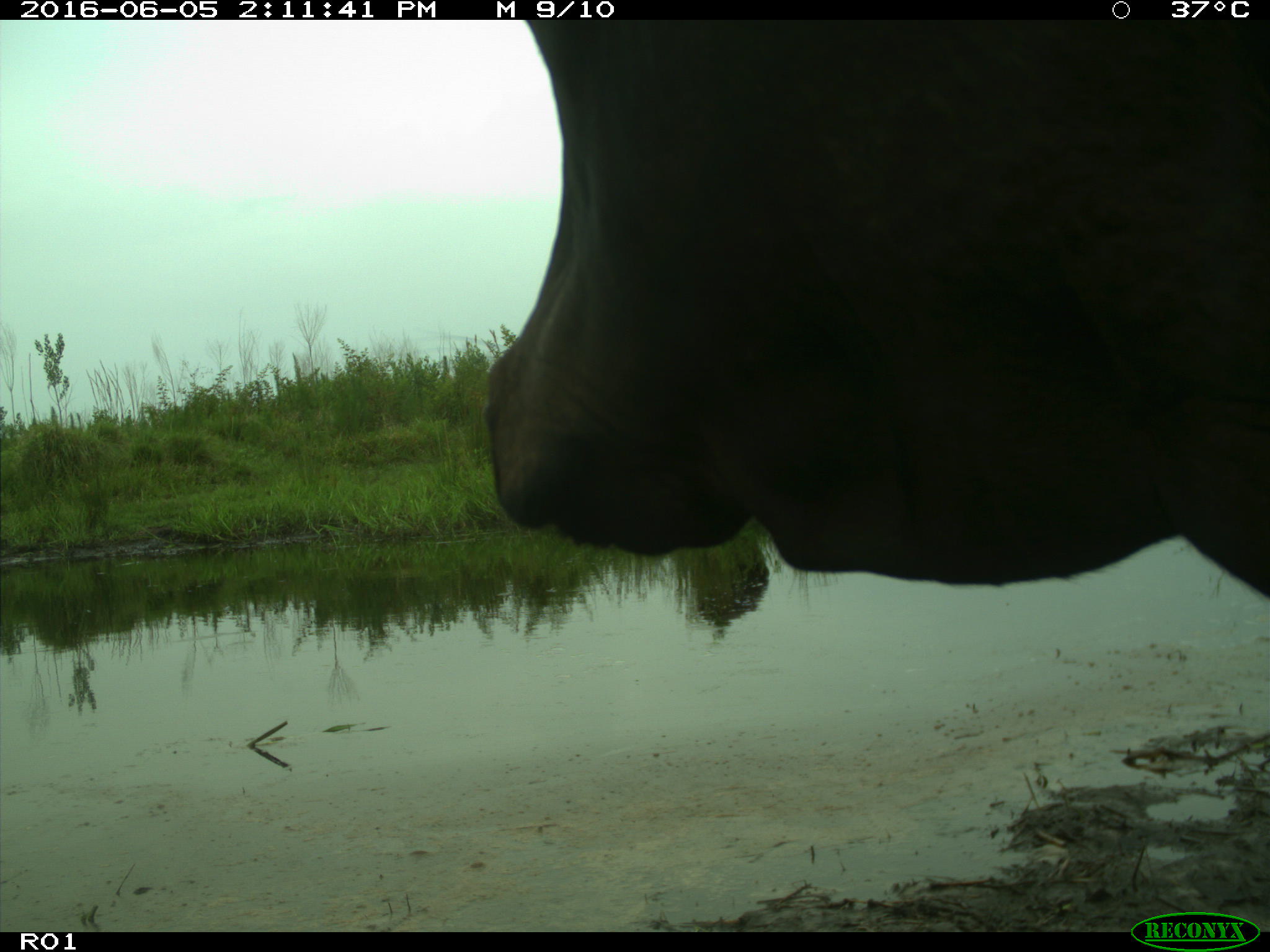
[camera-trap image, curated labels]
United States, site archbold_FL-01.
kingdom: Animalia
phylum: Chordata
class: Mammalia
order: Artiodactyla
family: Bovidae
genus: Bos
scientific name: Bos taurus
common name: domestic cow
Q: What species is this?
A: Bos taurus (domestic cow).